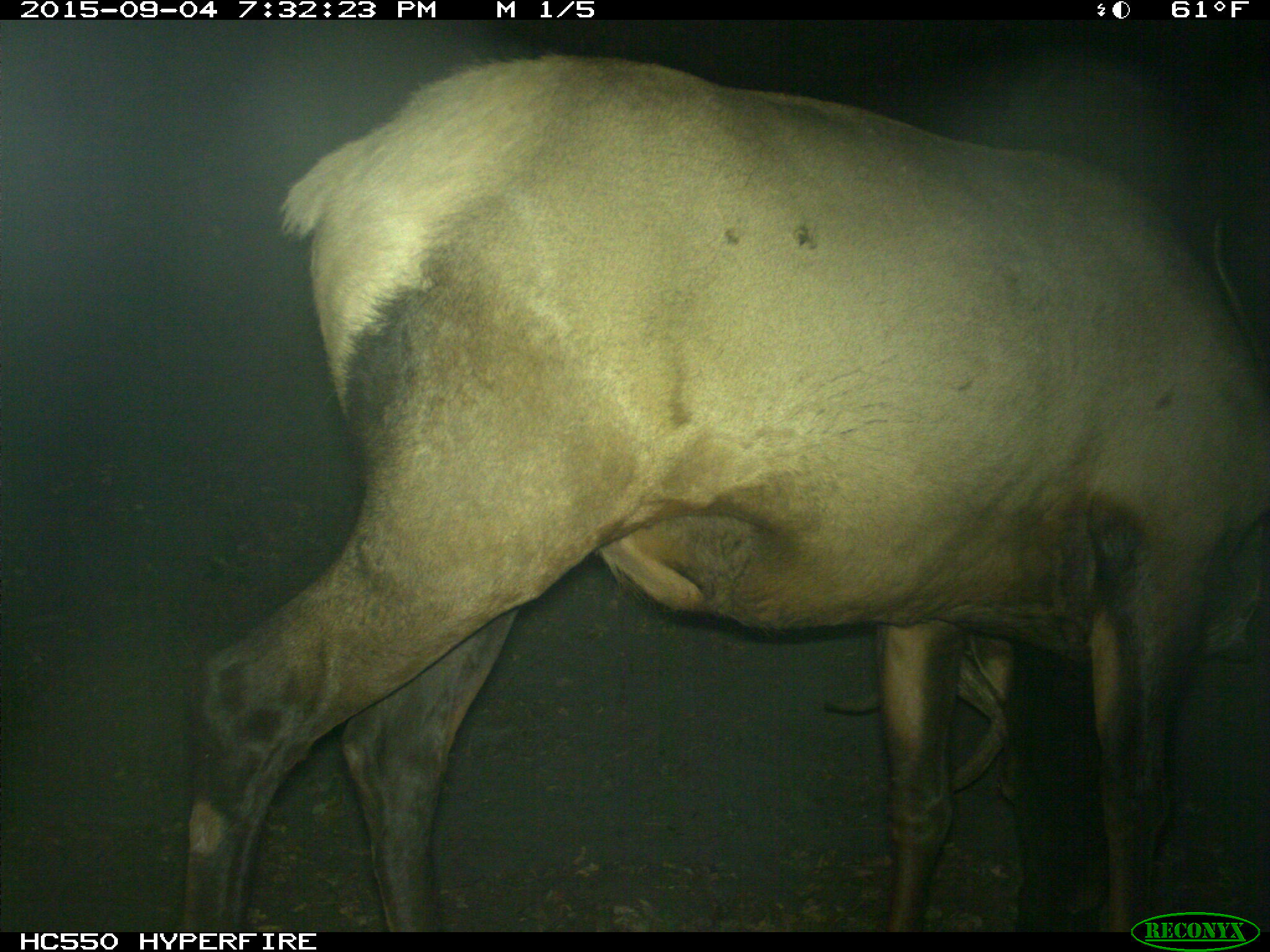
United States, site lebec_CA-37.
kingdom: Animalia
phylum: Chordata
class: Mammalia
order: Artiodactyla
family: Cervidae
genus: Cervus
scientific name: Cervus canadensis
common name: elk